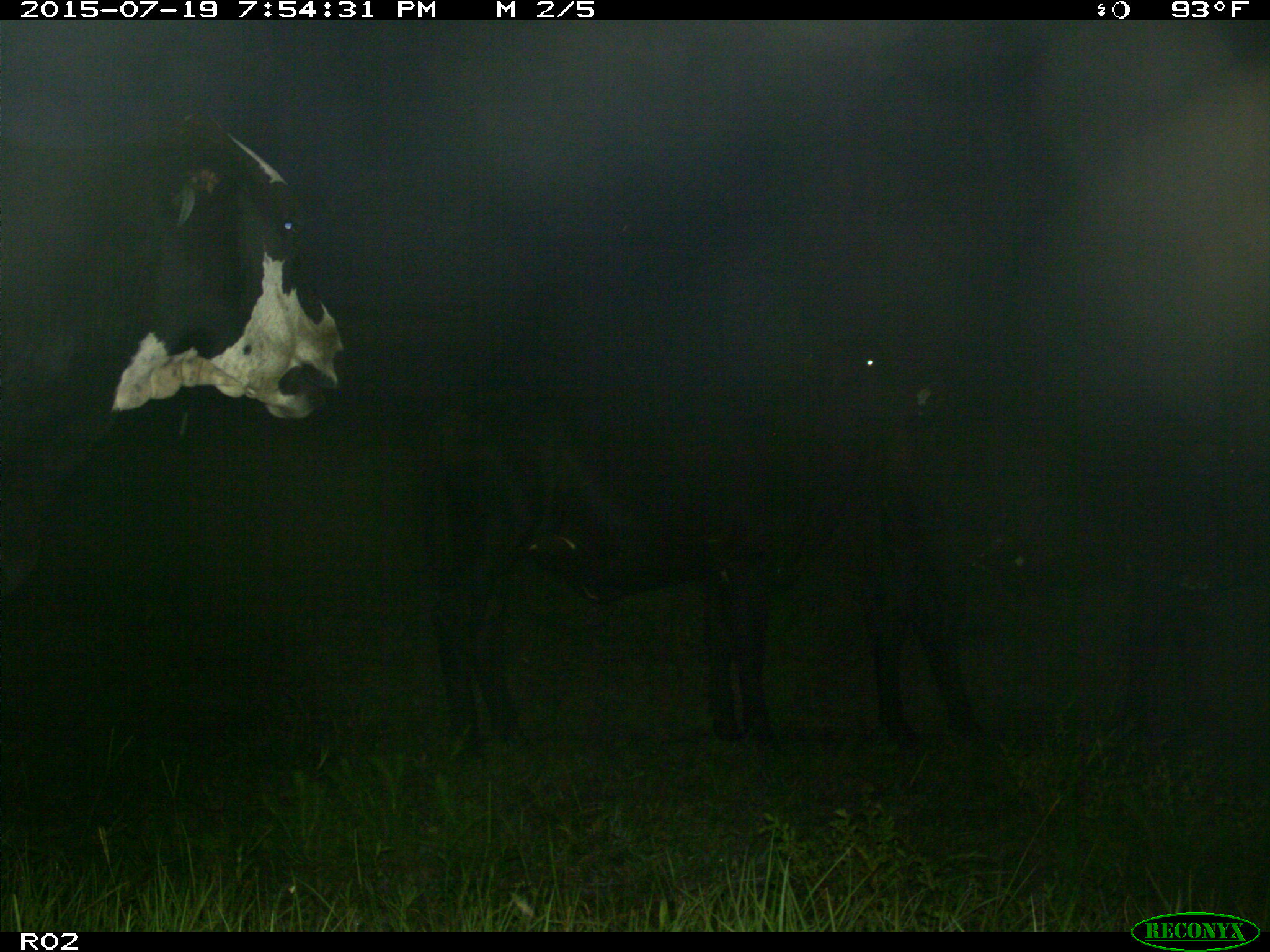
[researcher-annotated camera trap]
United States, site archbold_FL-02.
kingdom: Animalia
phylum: Chordata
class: Mammalia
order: Artiodactyla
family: Bovidae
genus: Bos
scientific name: Bos taurus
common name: domestic cow